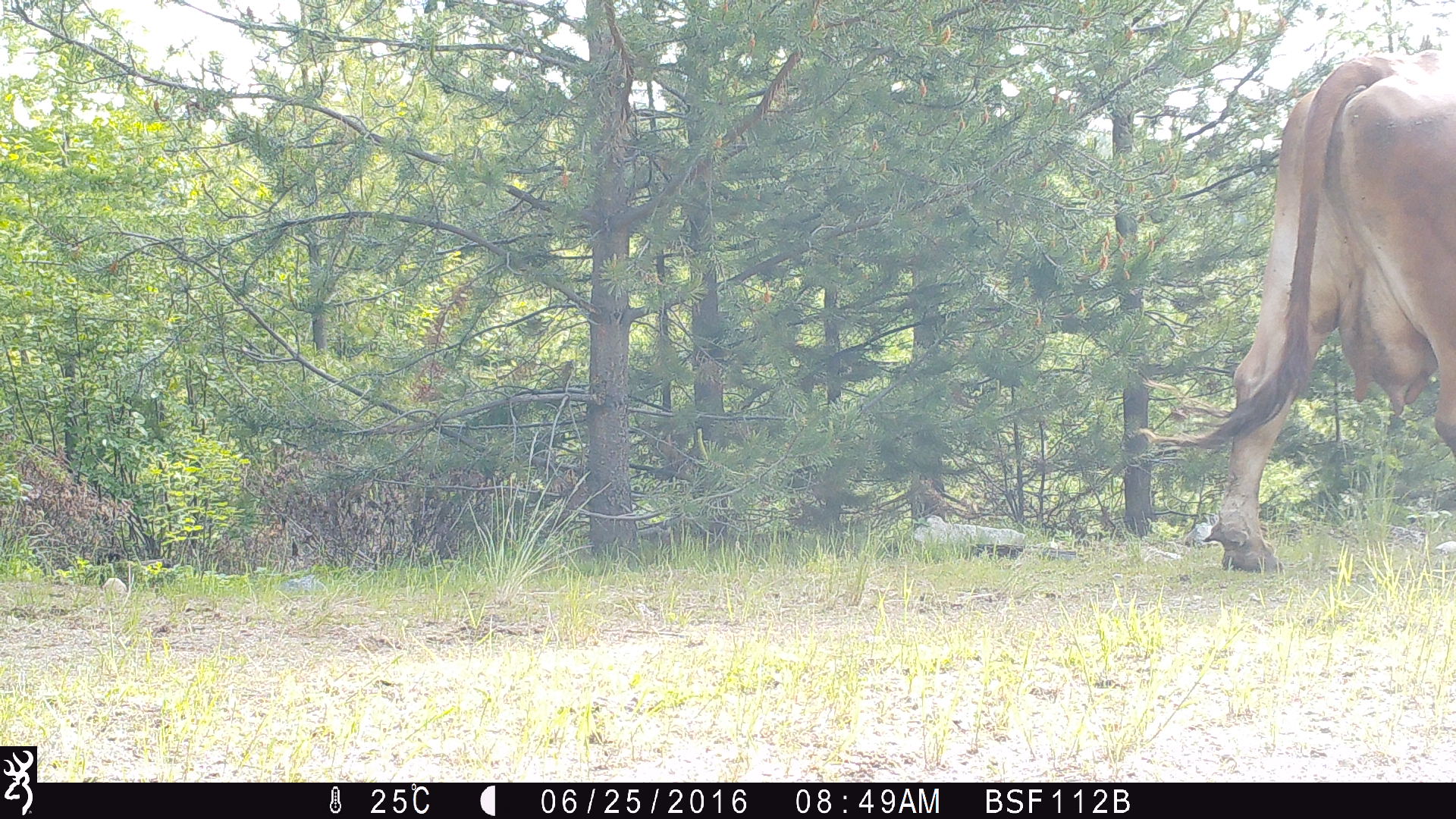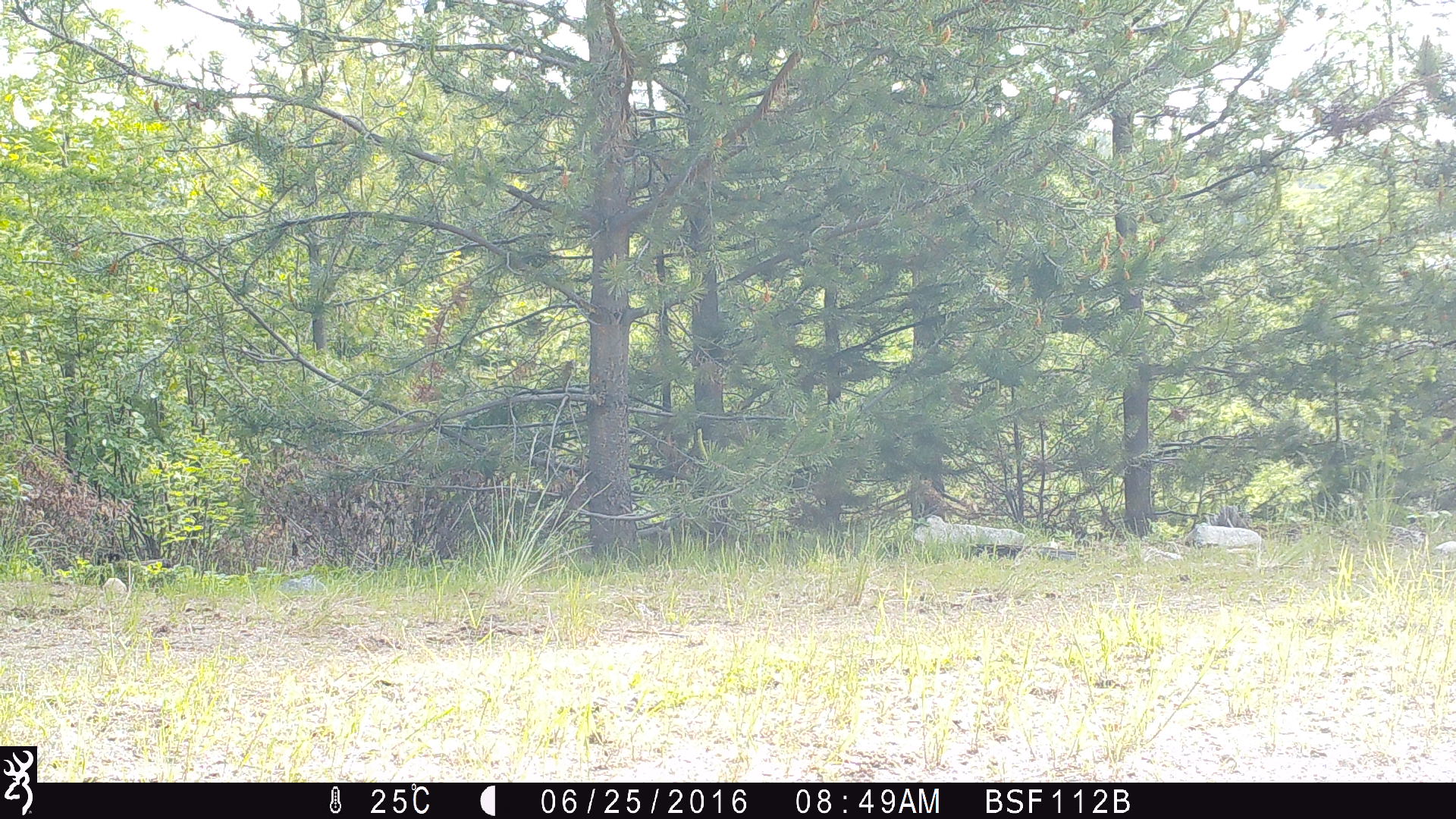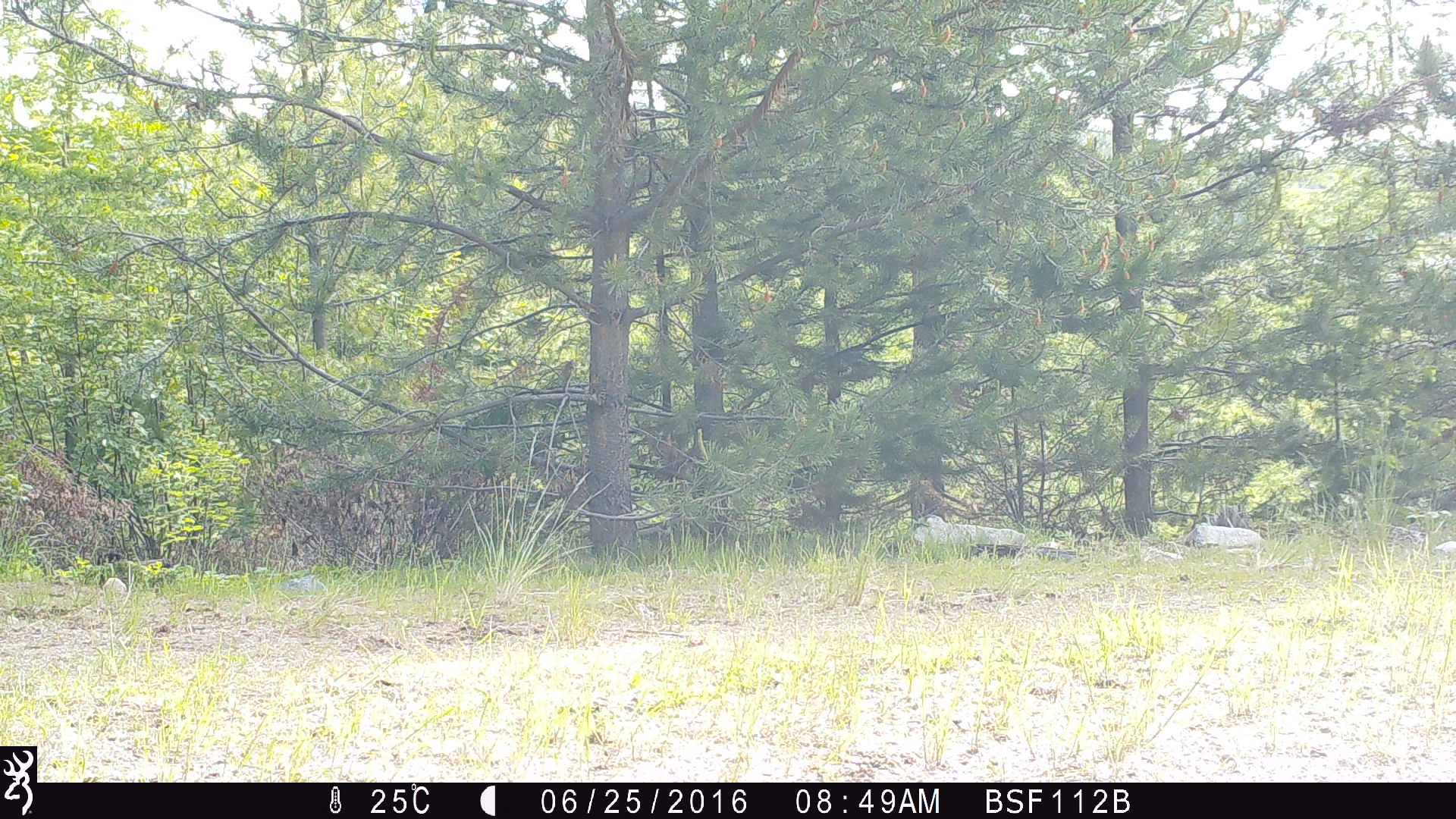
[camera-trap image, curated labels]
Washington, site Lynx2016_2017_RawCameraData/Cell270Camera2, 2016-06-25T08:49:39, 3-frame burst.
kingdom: Animalia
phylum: Chordata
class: Mammalia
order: Artiodactyla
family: Bovidae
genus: Bos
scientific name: Bos taurus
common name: domestic cattle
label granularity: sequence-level